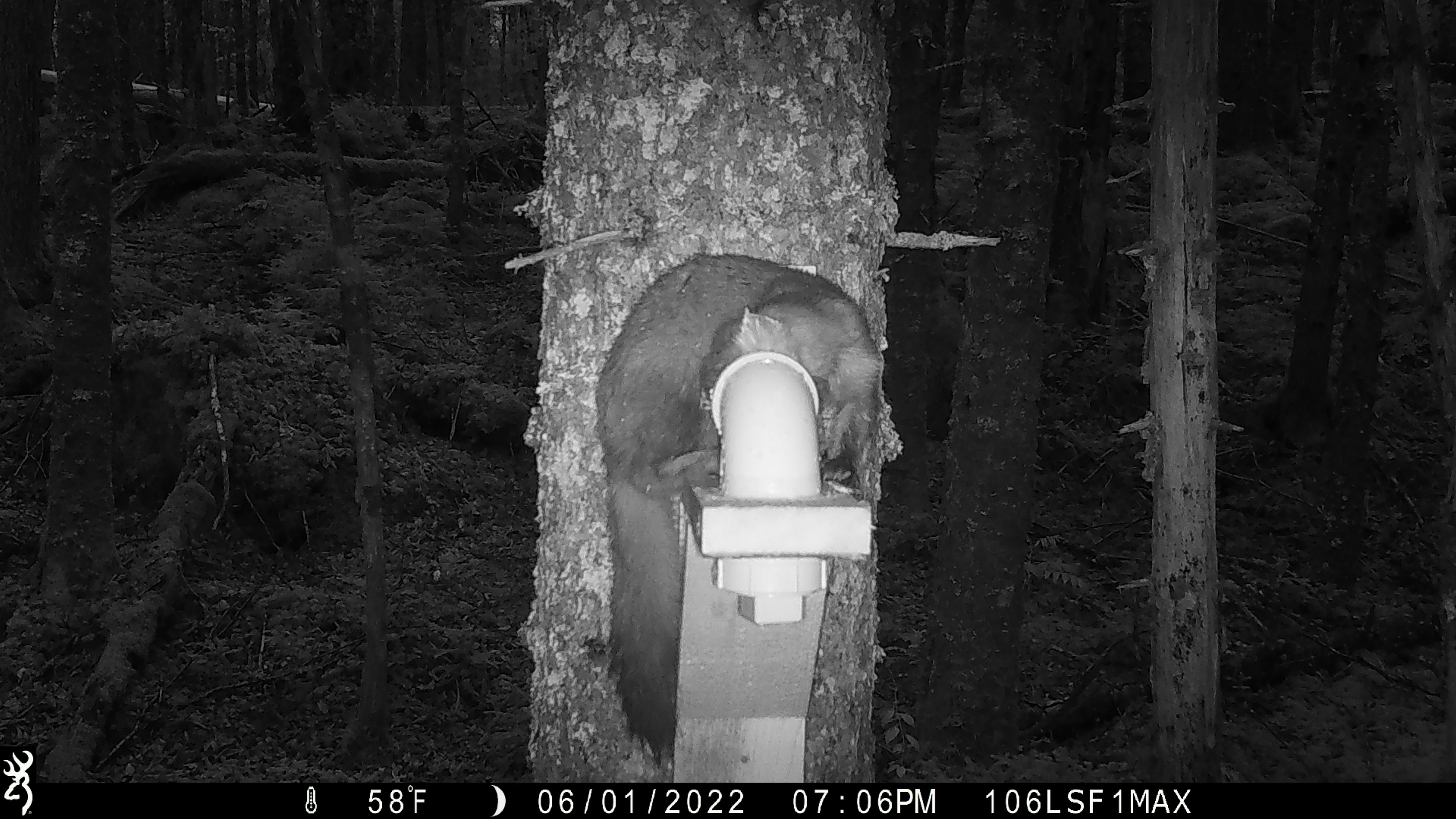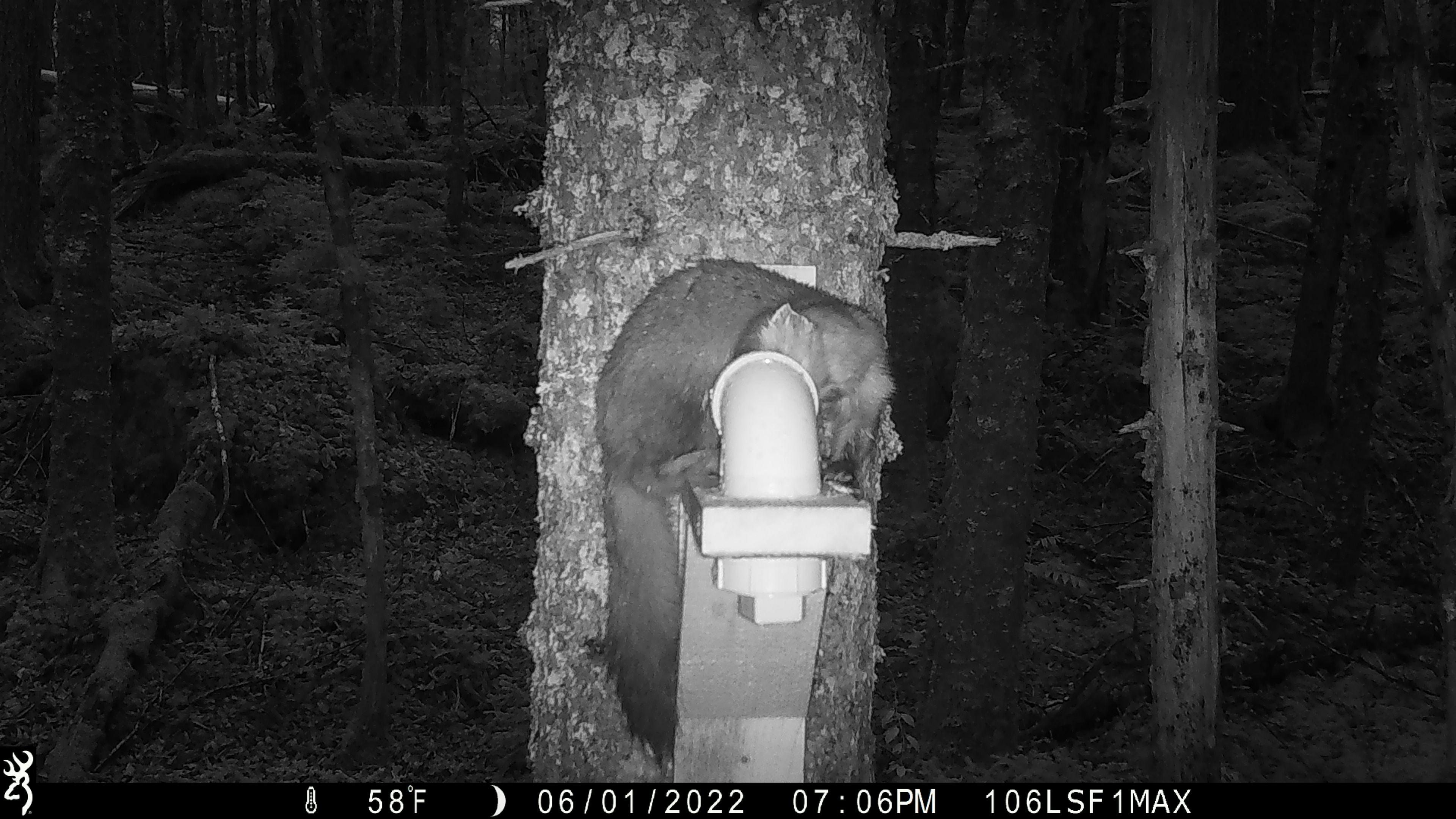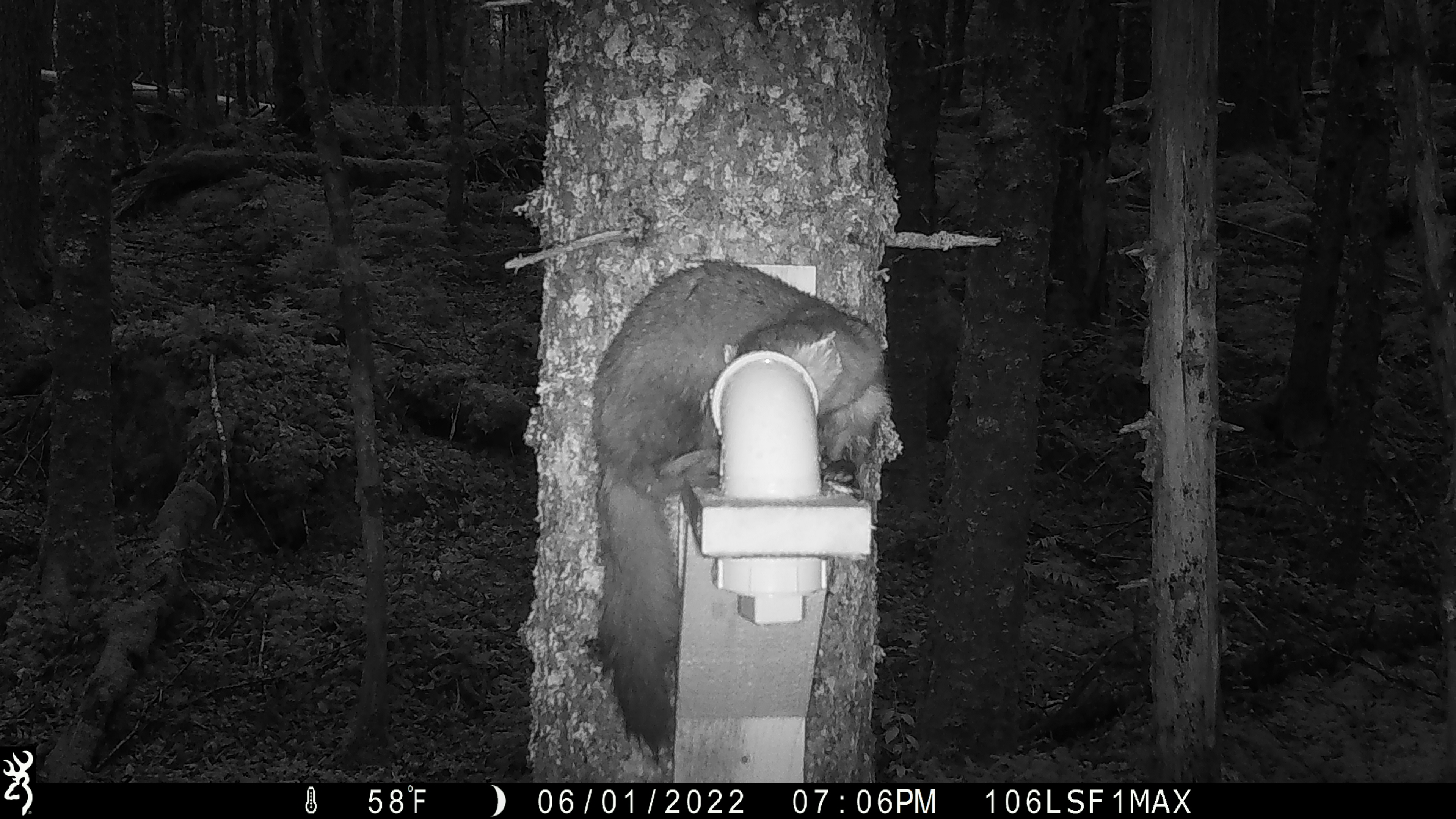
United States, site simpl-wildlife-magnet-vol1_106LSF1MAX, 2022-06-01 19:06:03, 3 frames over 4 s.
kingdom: Animalia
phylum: Chordata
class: Mammalia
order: Carnivora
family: Mustelidae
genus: Martes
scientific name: Martes americana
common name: american marten